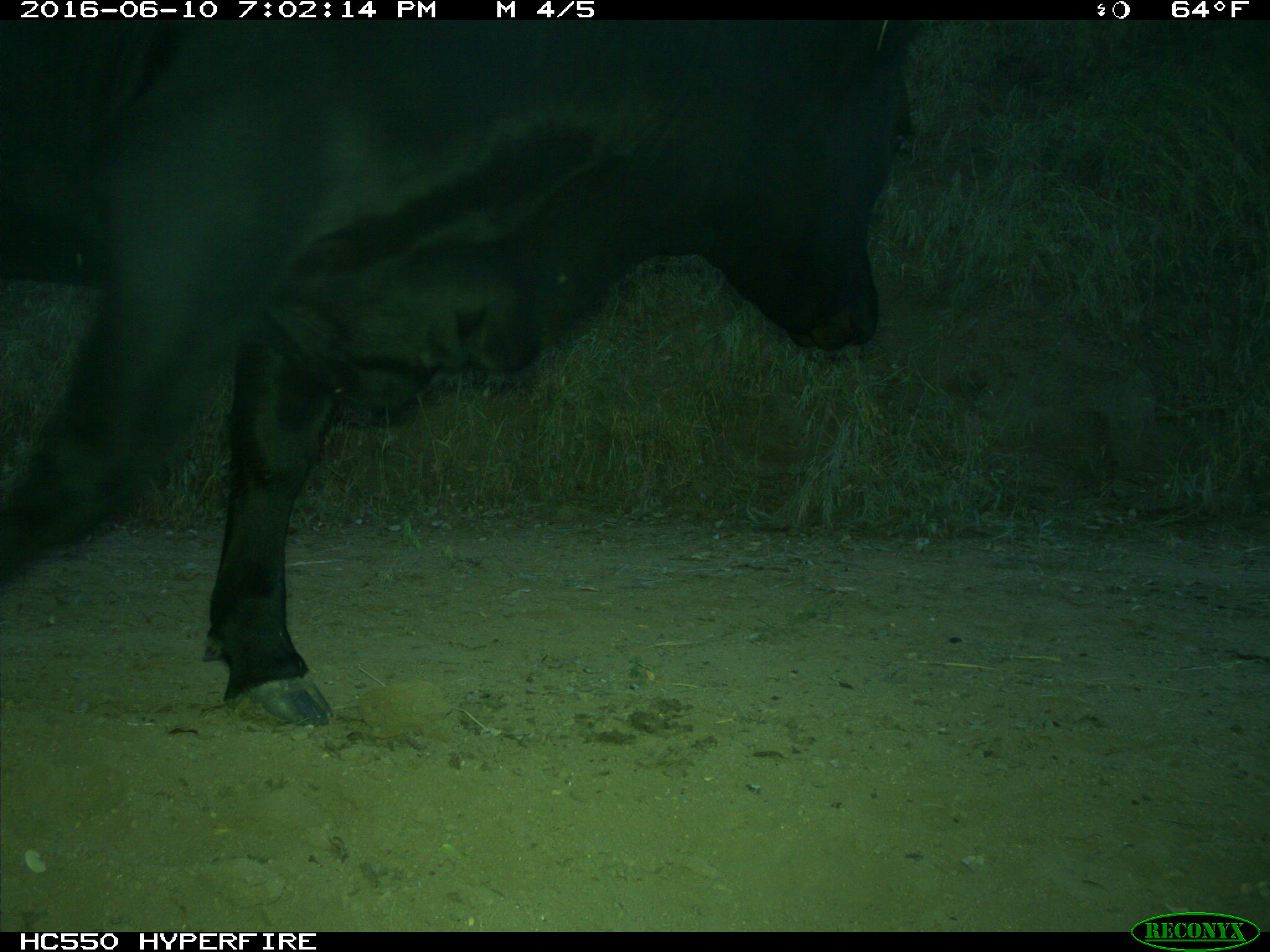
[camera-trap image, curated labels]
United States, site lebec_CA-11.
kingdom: Animalia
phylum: Chordata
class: Mammalia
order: Artiodactyla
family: Bovidae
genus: Bos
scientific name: Bos taurus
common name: domestic cow